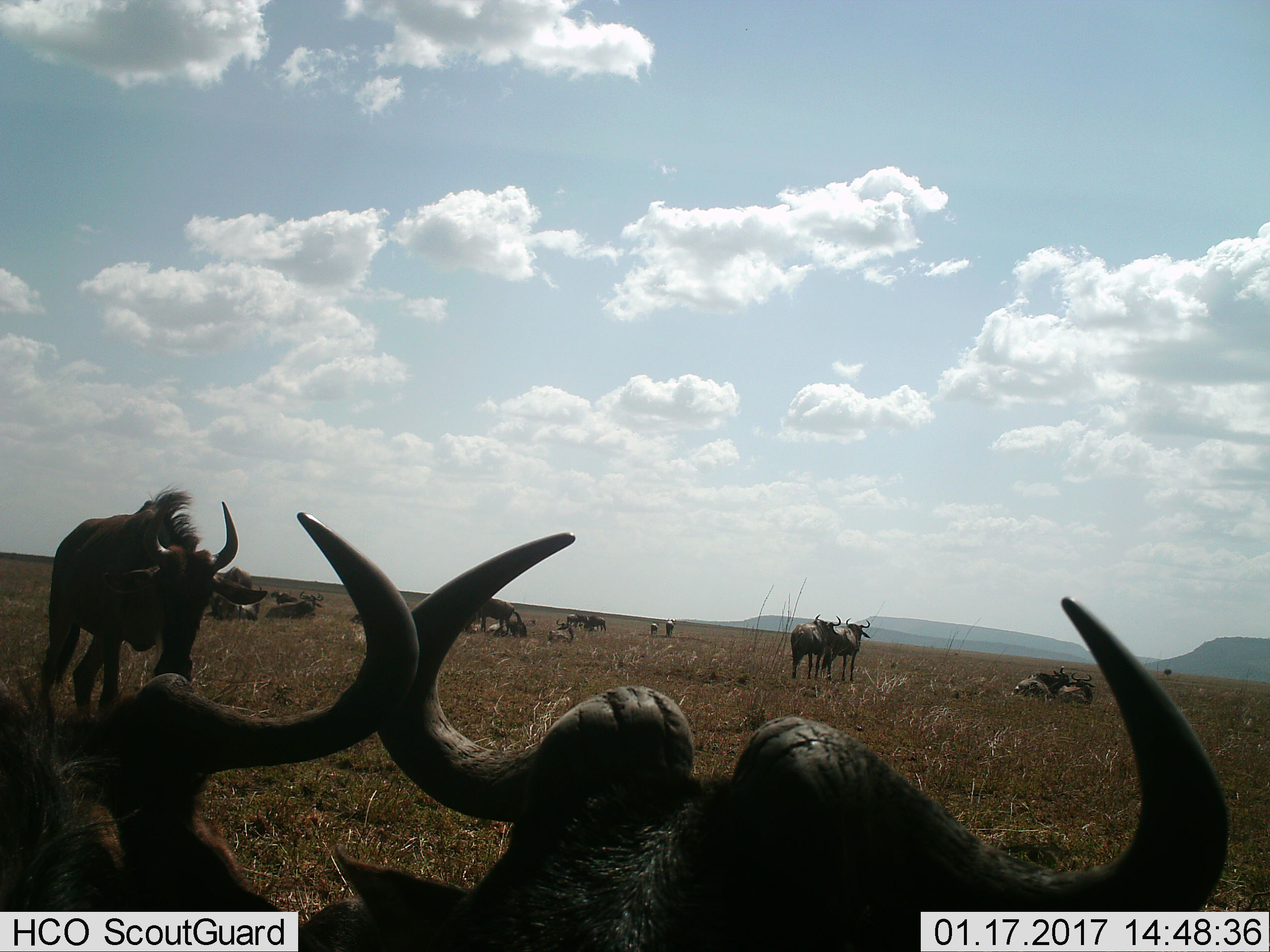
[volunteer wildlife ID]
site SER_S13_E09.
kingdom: Animalia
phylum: Chordata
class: Mammalia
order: Artiodactyla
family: Bovidae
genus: Connochaetes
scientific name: Connochaetes taurinus taurinus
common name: blue wildebeest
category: wildebeestblue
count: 11-50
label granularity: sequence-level